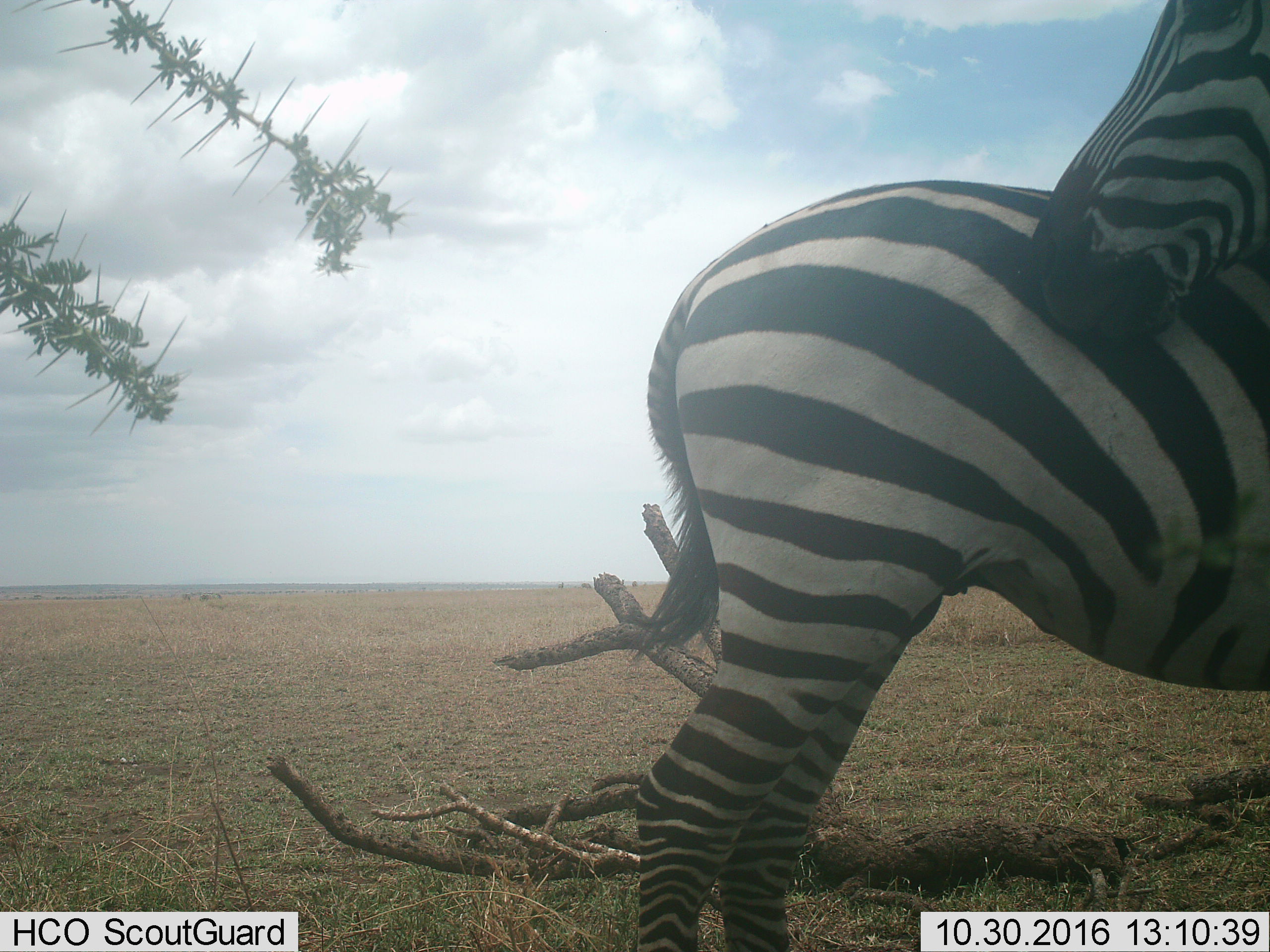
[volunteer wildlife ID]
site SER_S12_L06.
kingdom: Animalia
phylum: Chordata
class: Mammalia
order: Perissodactyla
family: Equidae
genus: Equus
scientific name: Equus quagga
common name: plains zebra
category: zebraplains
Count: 2.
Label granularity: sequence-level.